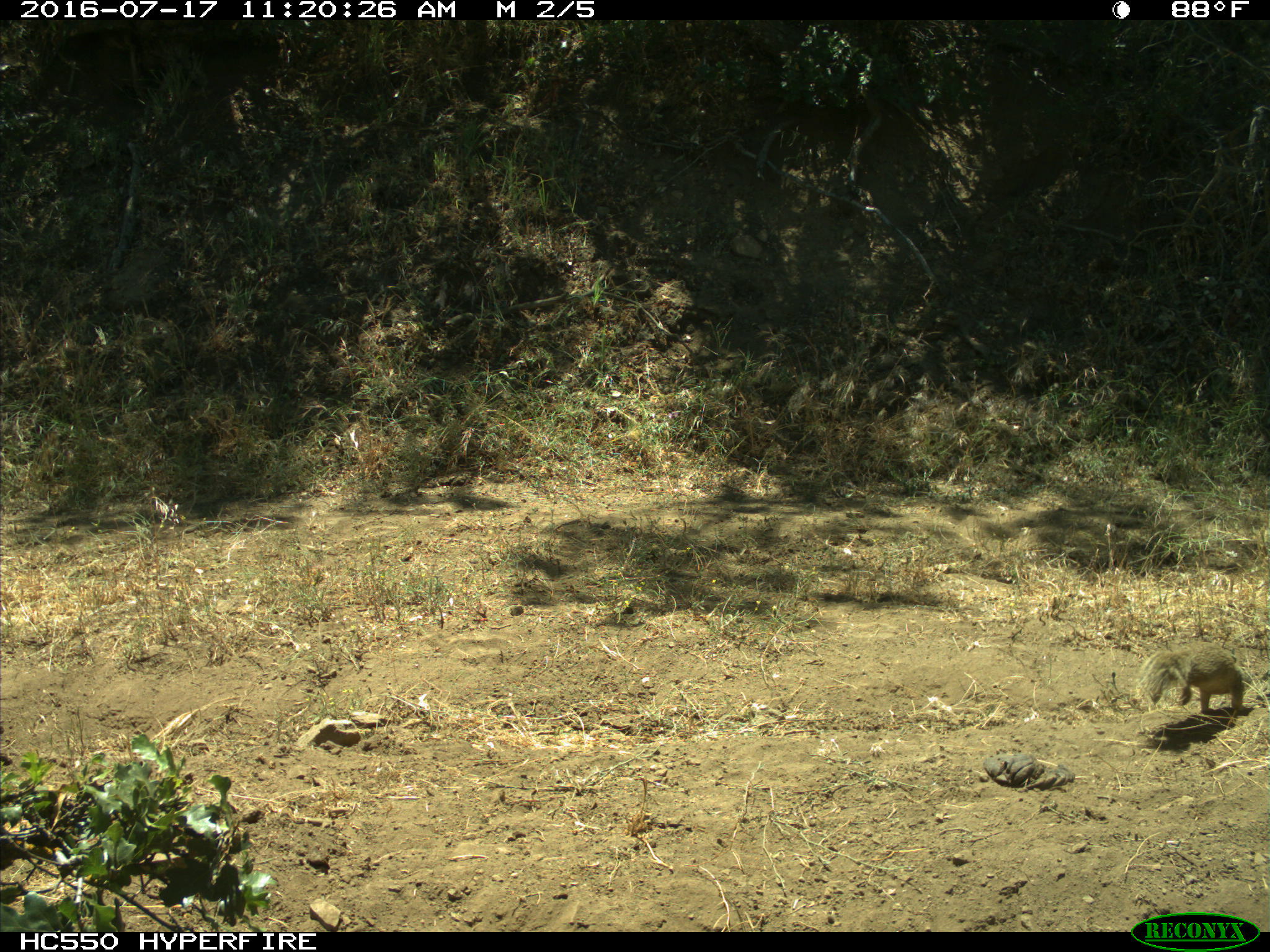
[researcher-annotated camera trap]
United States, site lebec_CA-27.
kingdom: Animalia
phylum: Chordata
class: Mammalia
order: Rodentia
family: Sciuridae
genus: Otospermophilus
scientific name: Otospermophilus beecheyi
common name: california ground squirrel